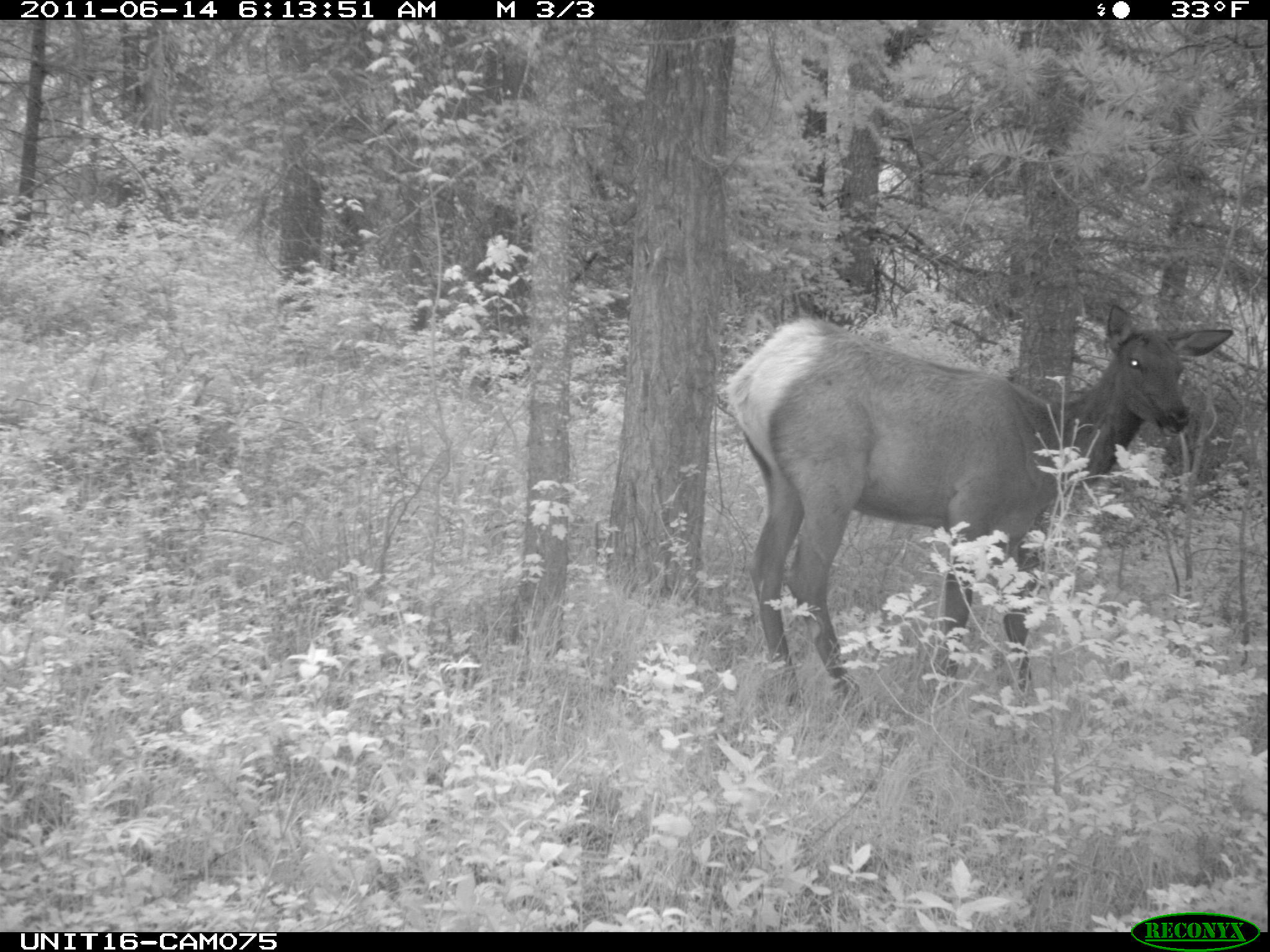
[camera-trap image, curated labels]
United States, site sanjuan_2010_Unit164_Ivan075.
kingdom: Animalia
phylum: Chordata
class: Mammalia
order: Artiodactyla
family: Cervidae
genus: Cervus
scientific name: Cervus elaphus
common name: red deer